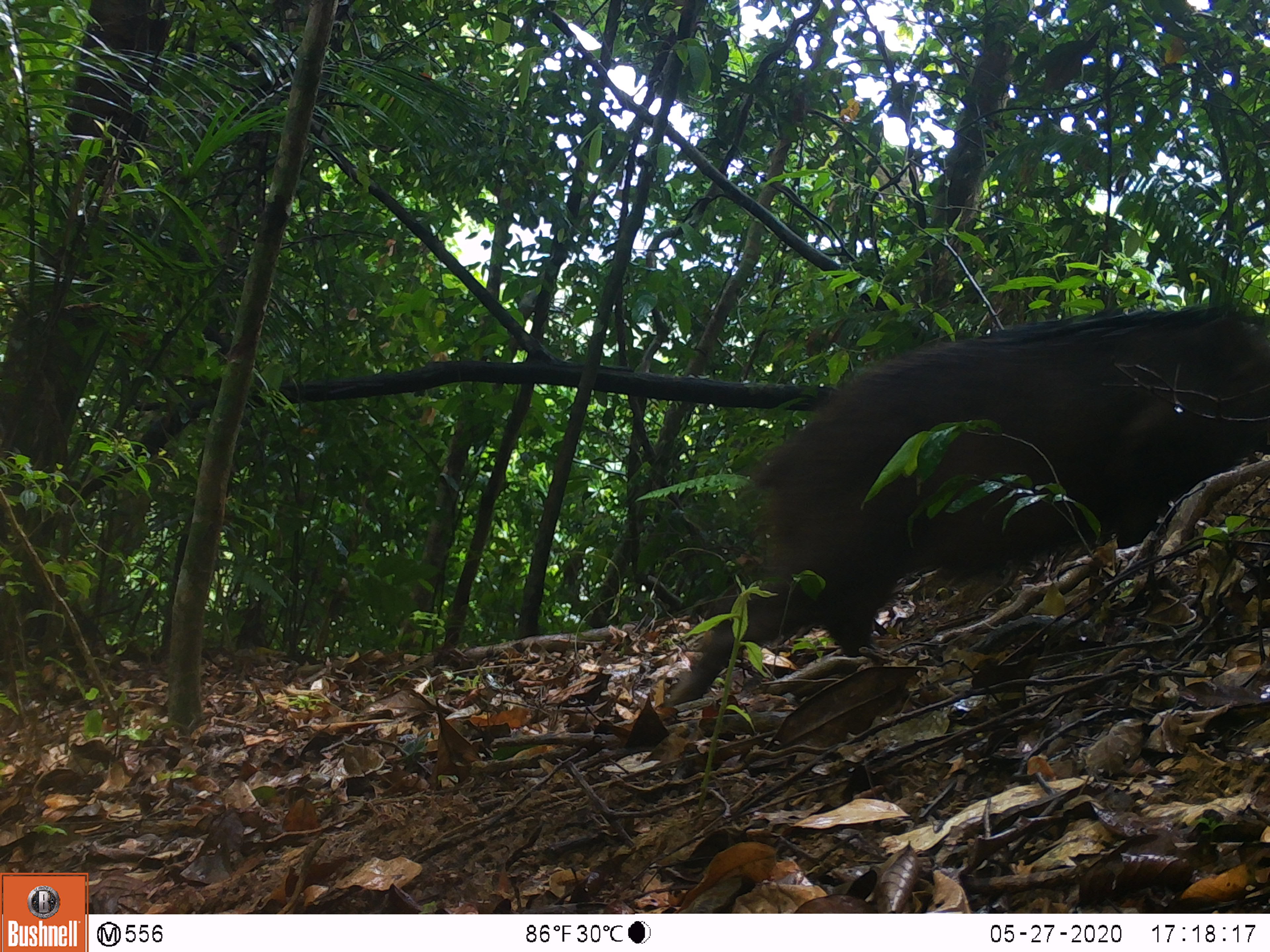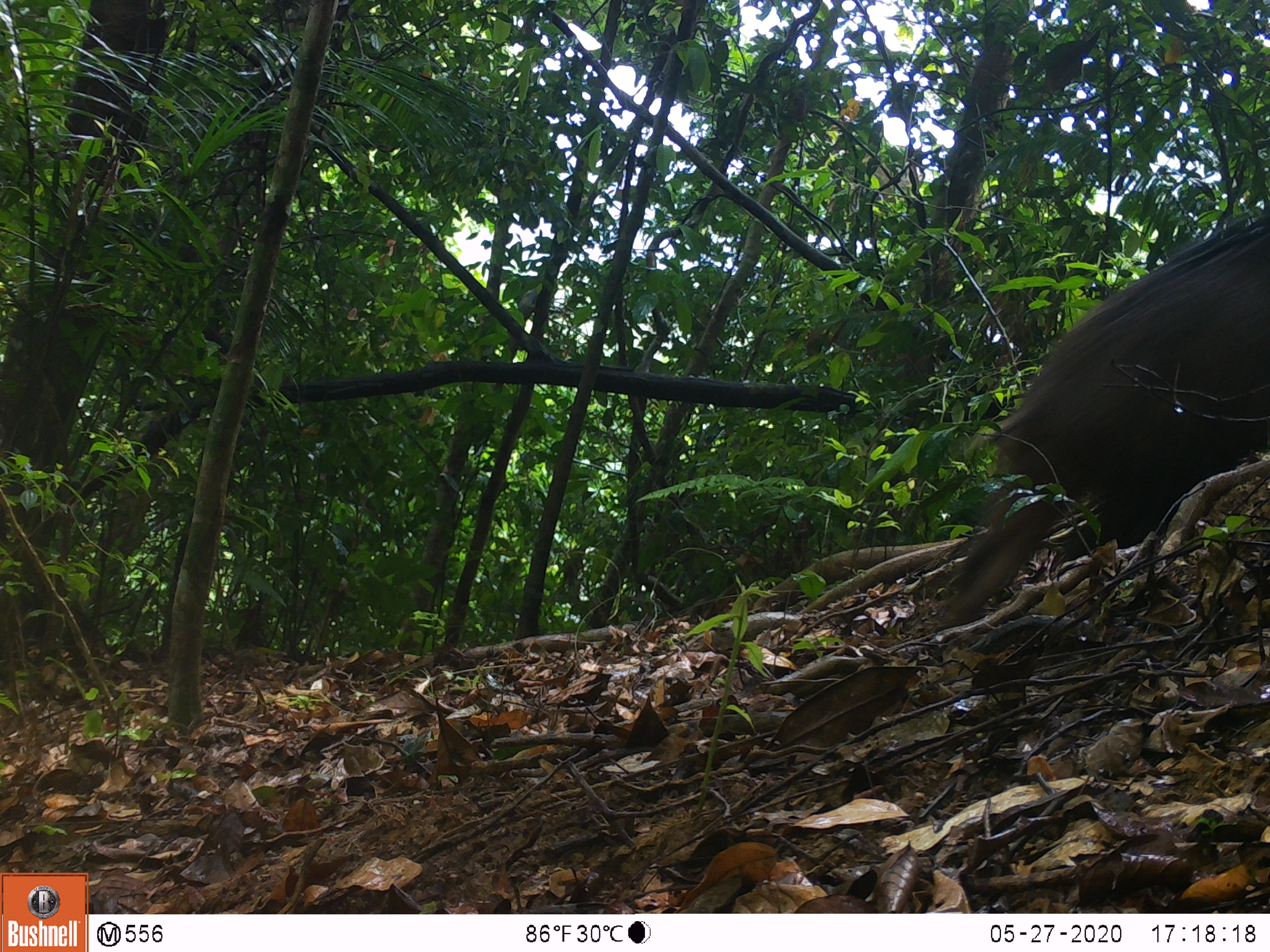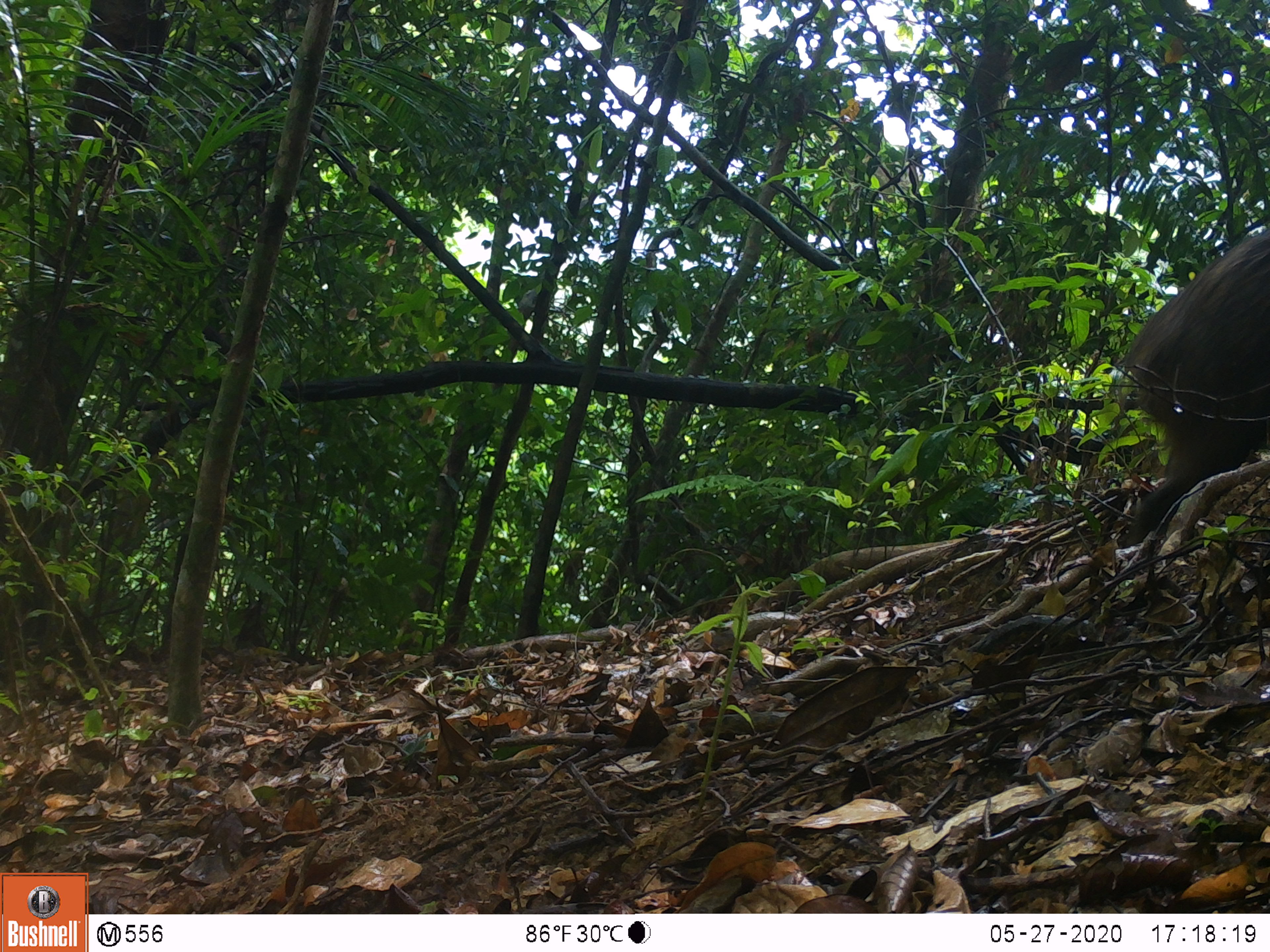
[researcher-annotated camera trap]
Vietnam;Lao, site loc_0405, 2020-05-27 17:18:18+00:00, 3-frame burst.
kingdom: Animalia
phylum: Chordata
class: Mammalia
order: Artiodactyla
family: Suidae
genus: Sus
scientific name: Sus scrofa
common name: eurasian wild pig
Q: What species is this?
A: Eurasian wild pig (Sus scrofa).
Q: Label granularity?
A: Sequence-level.